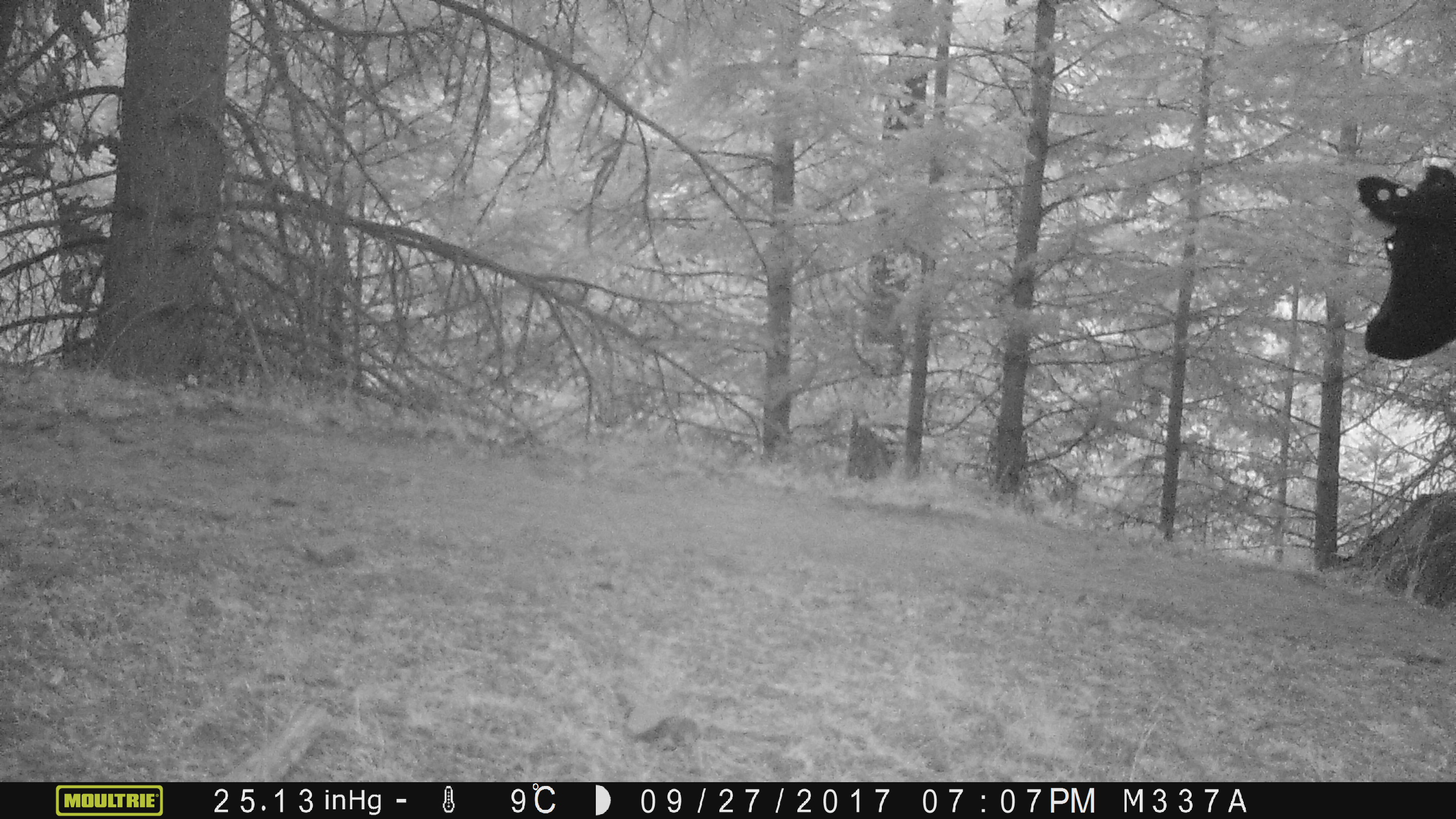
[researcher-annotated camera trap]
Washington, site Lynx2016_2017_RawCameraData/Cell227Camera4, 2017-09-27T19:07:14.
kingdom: Animalia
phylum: Chordata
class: Mammalia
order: Artiodactyla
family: Bovidae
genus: Bos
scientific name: Bos taurus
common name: domestic cattle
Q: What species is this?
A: Domestic cattle (Bos taurus).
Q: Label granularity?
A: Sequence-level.